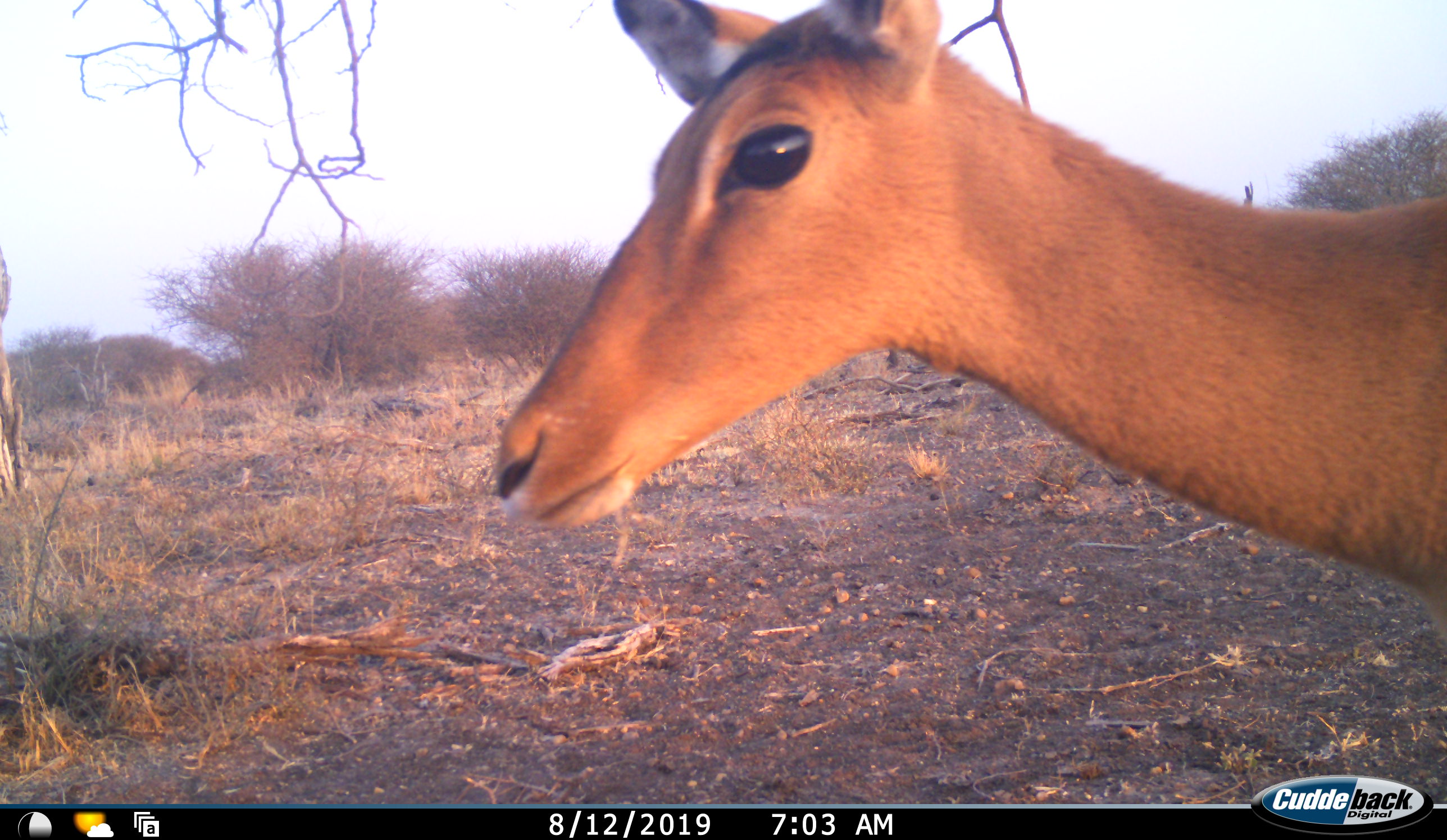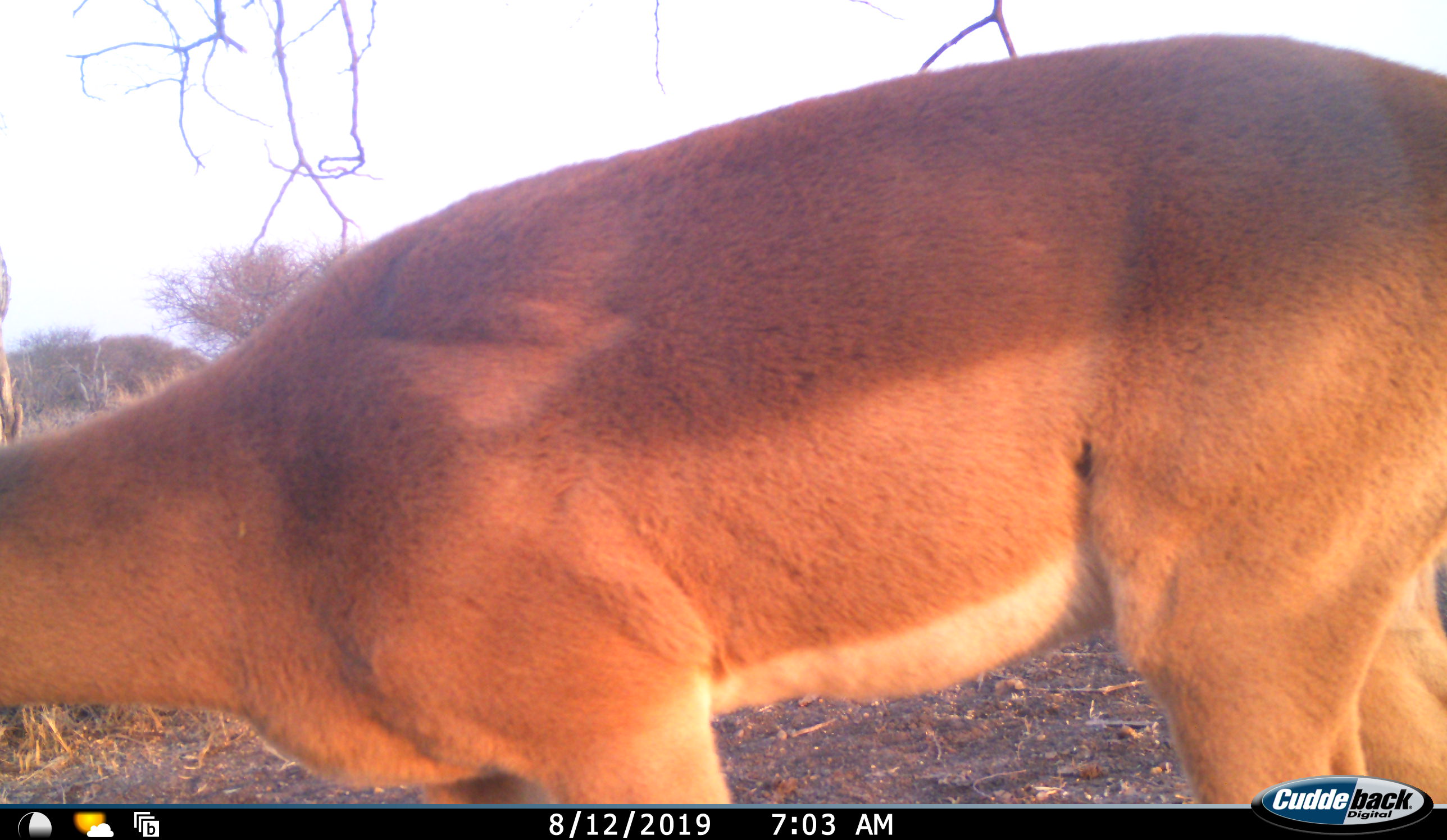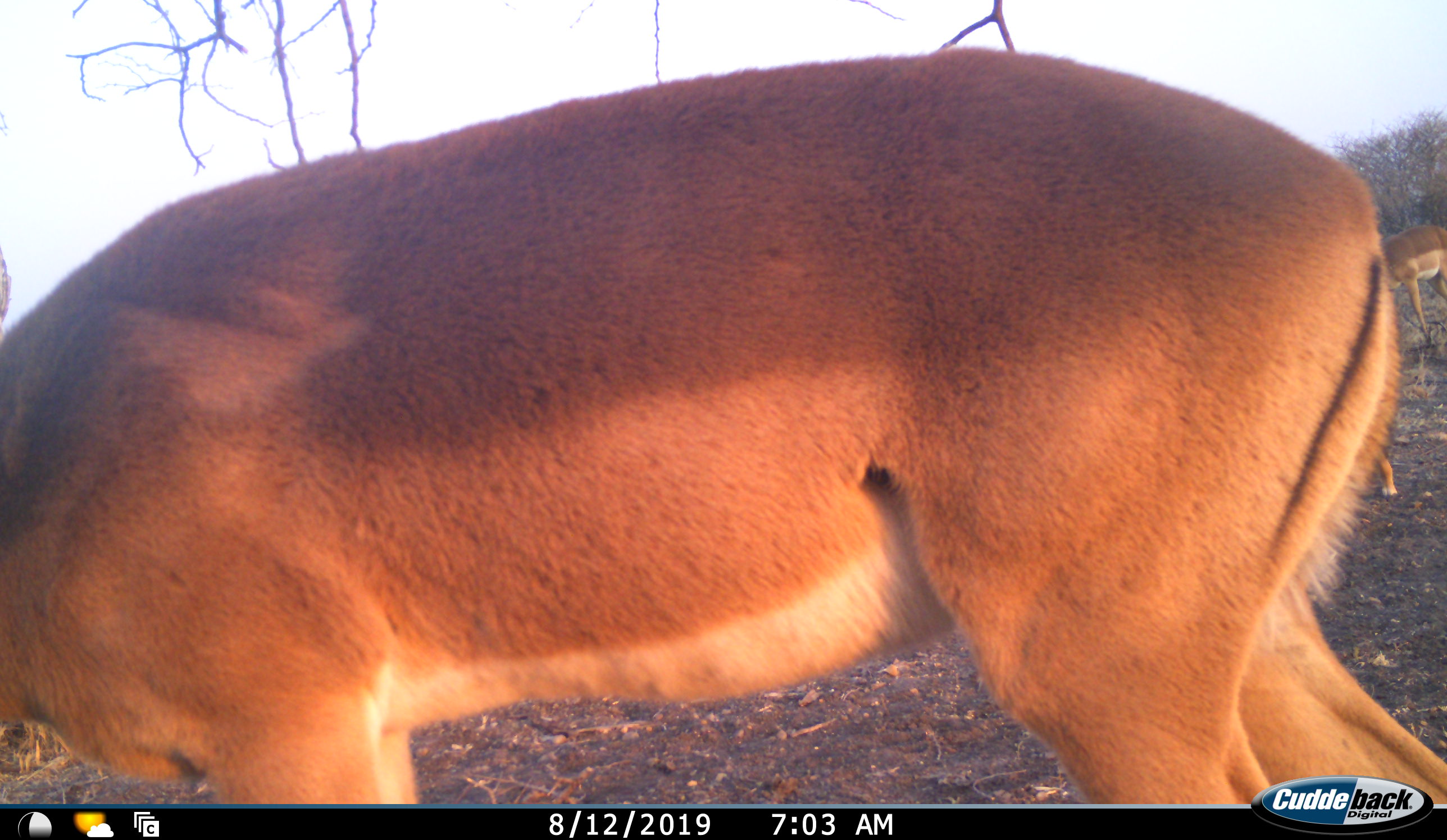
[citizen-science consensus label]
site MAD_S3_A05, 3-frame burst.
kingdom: Animalia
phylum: Chordata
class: Mammalia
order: Artiodactyla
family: Bovidae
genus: Aepyceros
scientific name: Aepyceros melampus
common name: impala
Impala (Aepyceros melampus), count 1. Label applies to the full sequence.